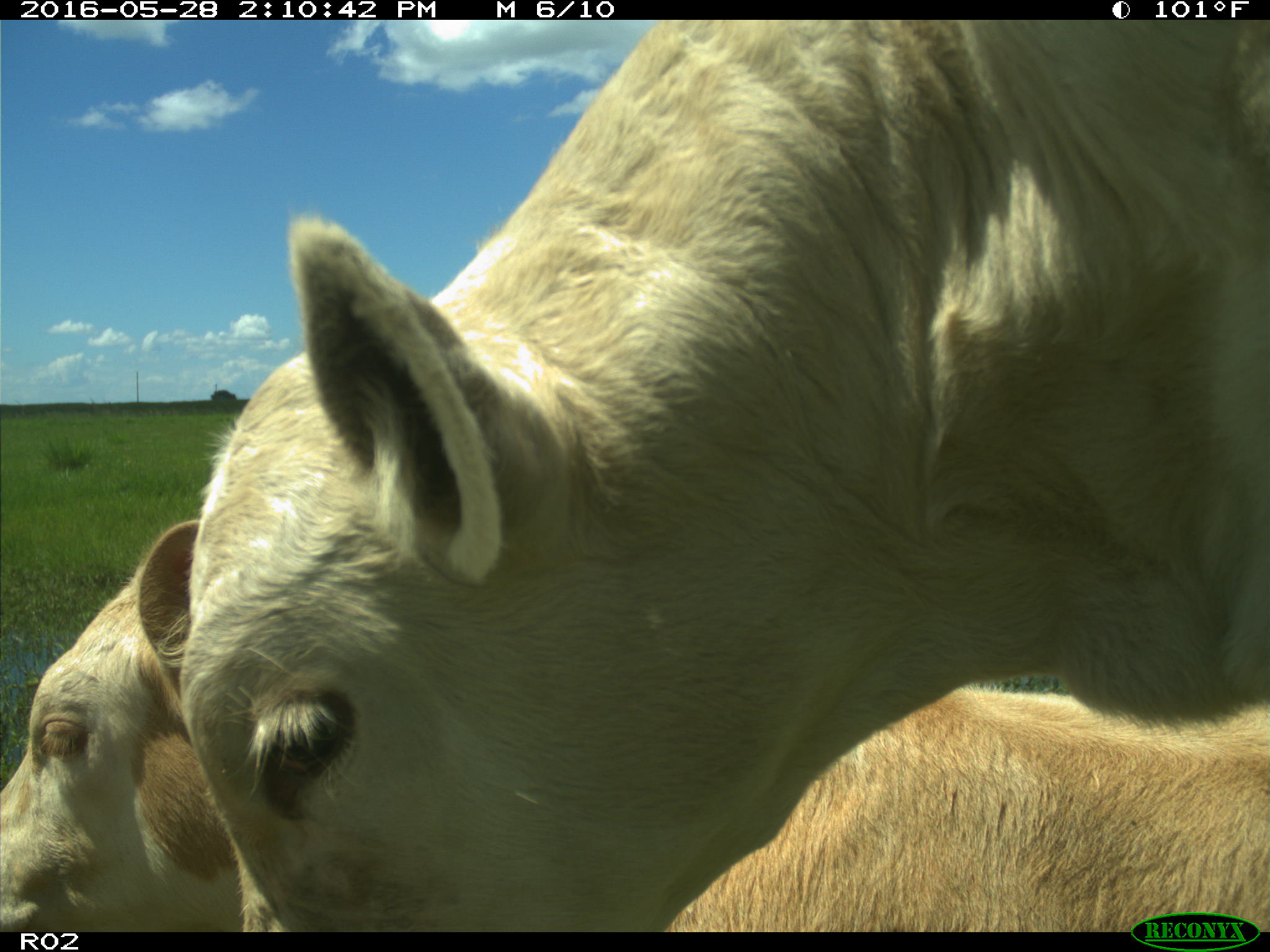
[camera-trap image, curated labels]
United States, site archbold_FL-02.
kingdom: Animalia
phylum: Chordata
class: Mammalia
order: Artiodactyla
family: Bovidae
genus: Bos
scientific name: Bos taurus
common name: domestic cow